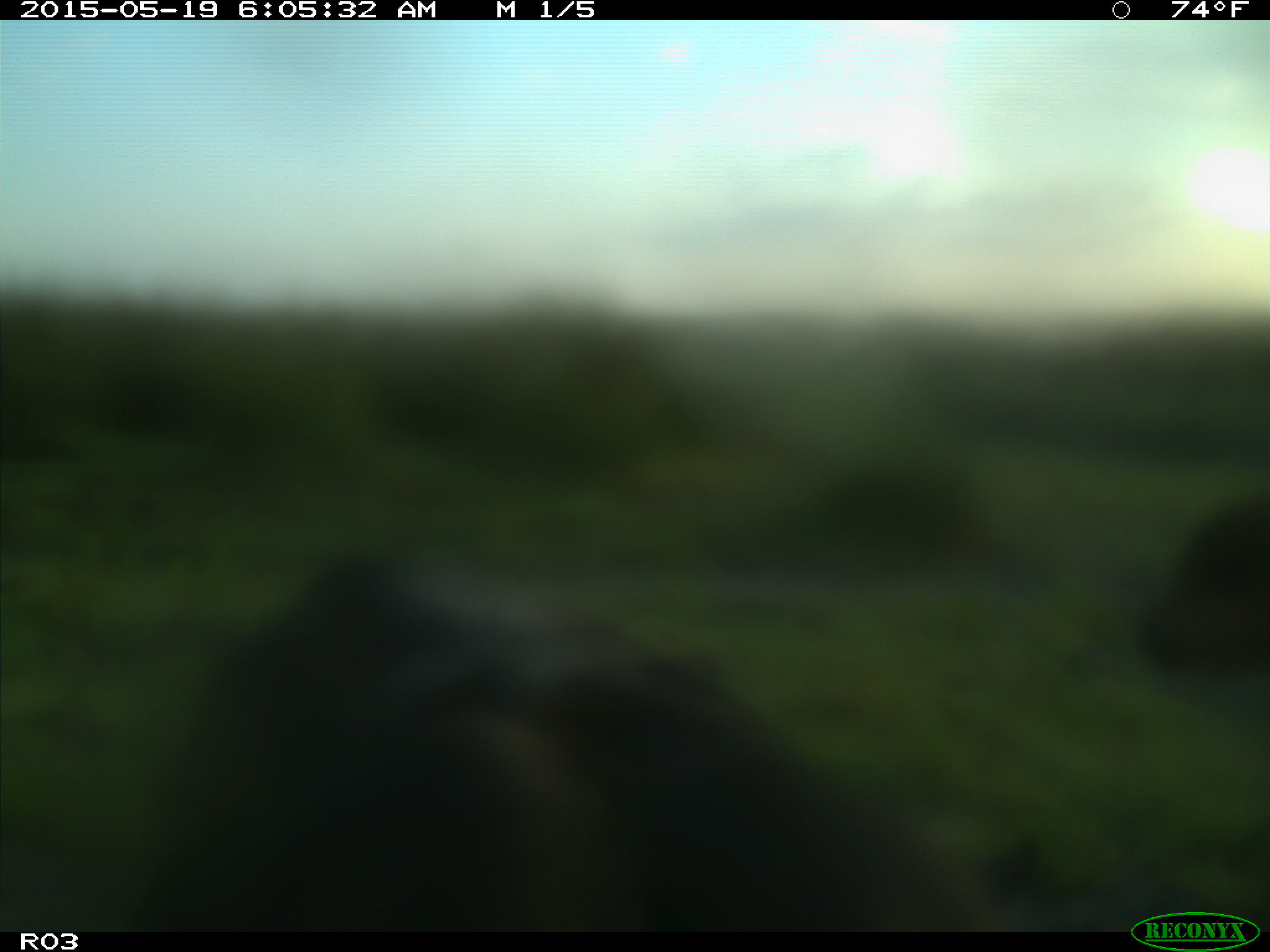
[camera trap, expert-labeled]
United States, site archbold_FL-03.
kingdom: Animalia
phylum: Chordata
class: Mammalia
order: Artiodactyla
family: Bovidae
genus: Bos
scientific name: Bos taurus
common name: domestic cow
Bos taurus (domestic cow).